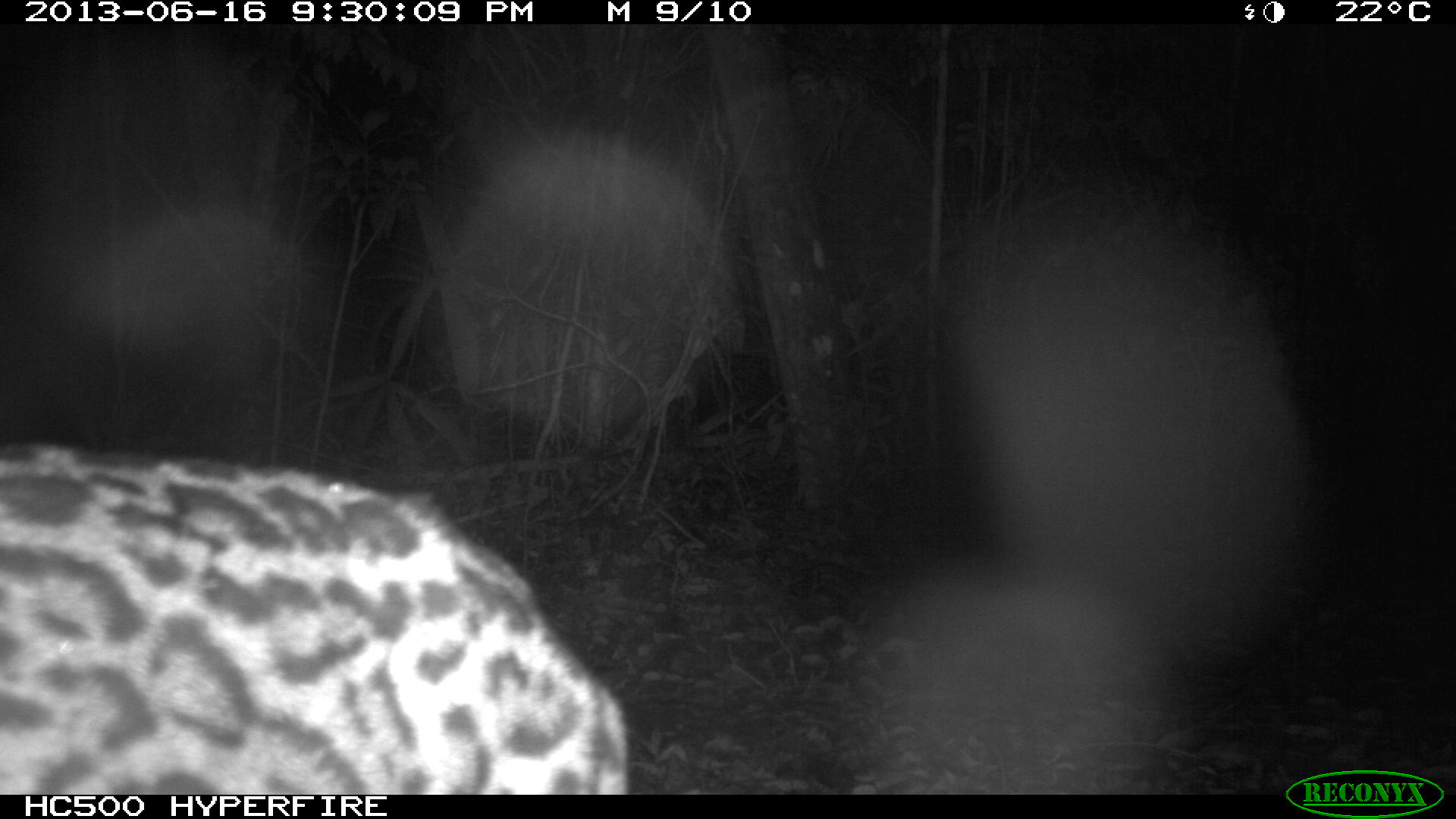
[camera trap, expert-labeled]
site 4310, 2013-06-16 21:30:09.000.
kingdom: Animalia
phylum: Chordata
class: Mammalia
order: Carnivora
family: Felidae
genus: Leopardus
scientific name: Leopardus pardalis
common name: ocelot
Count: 1.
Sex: female.